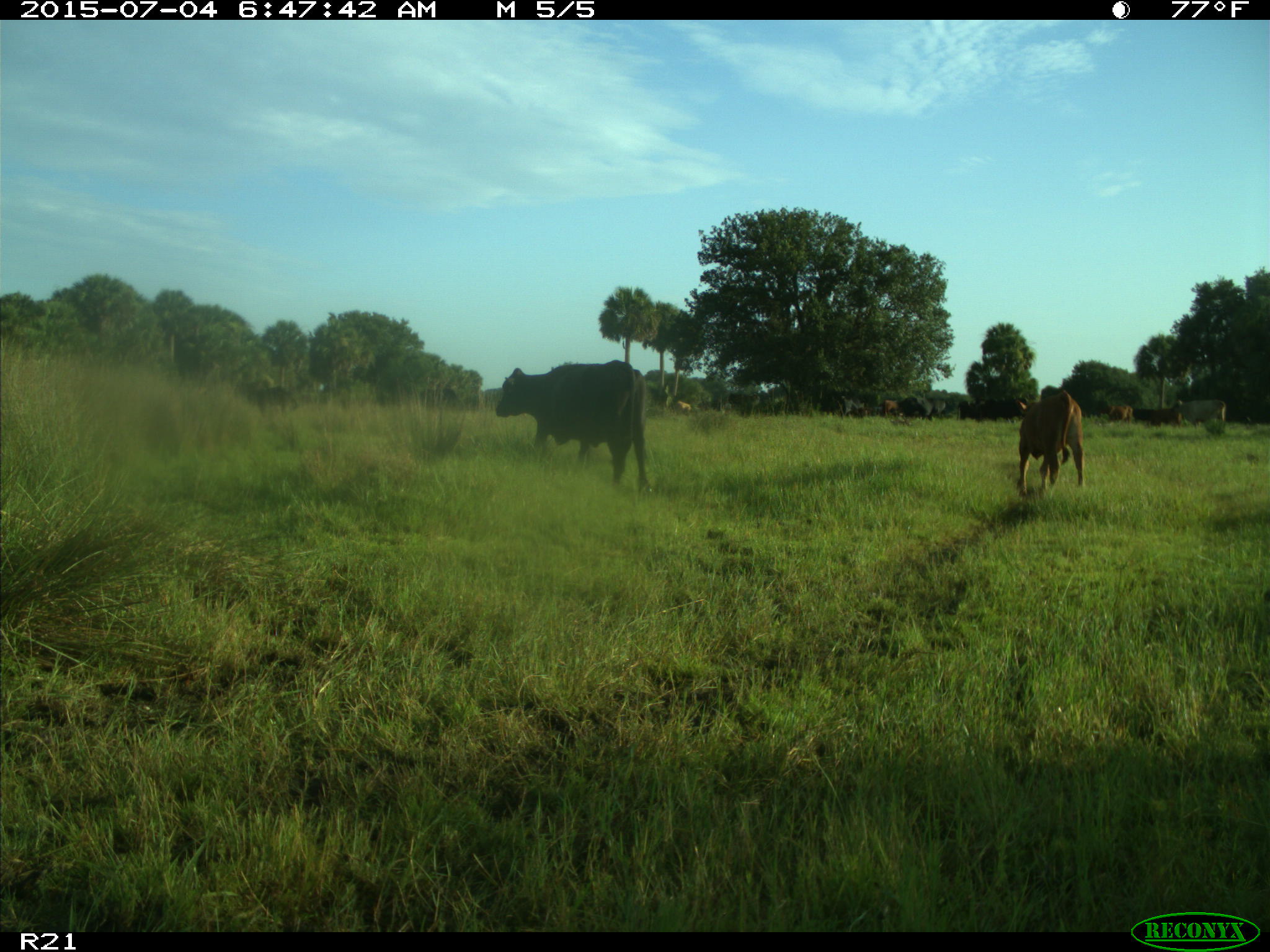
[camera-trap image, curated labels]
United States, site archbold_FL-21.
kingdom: Animalia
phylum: Chordata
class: Mammalia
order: Artiodactyla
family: Bovidae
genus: Bos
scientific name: Bos taurus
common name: domestic cow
Bos taurus (domestic cow).